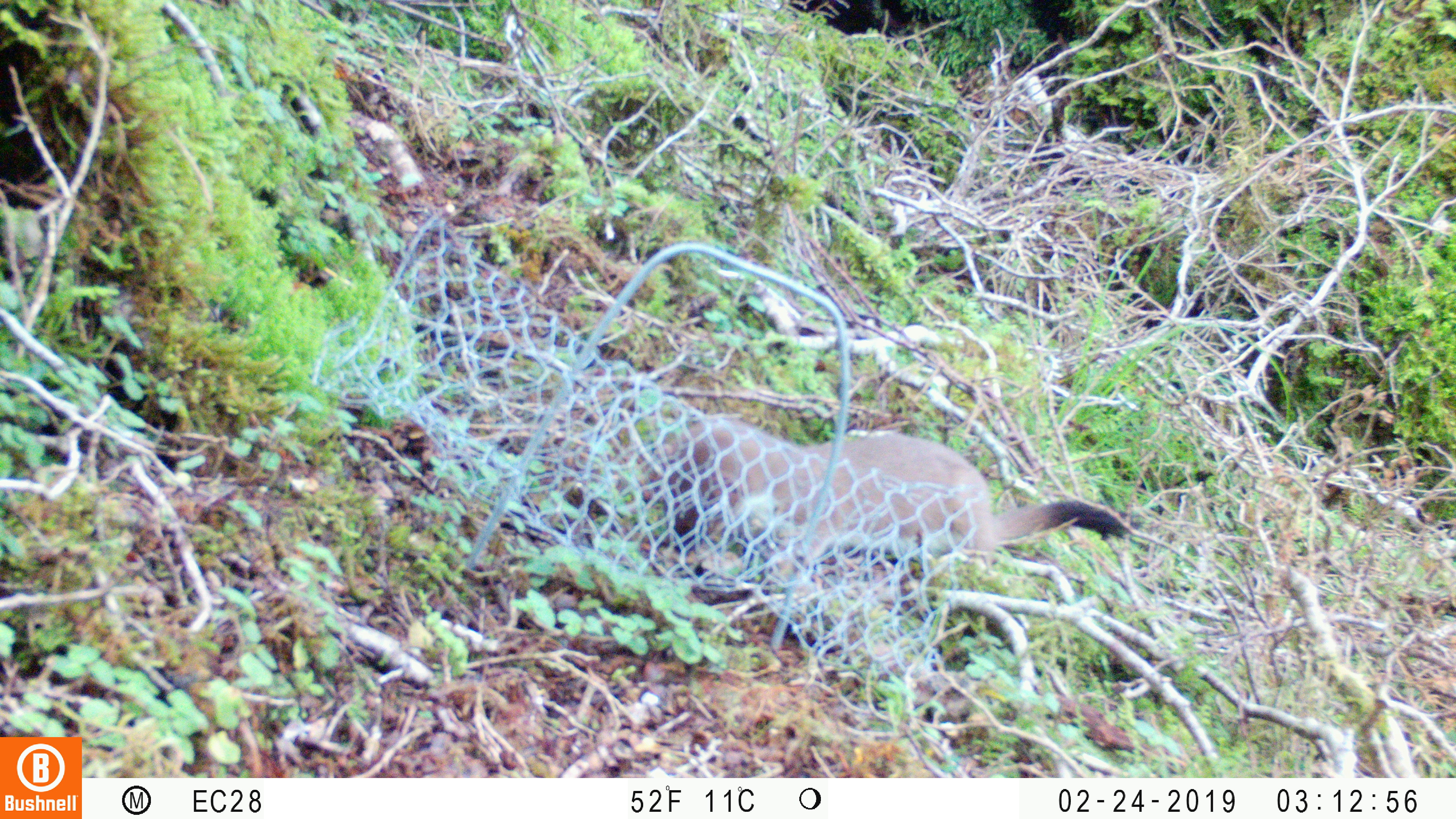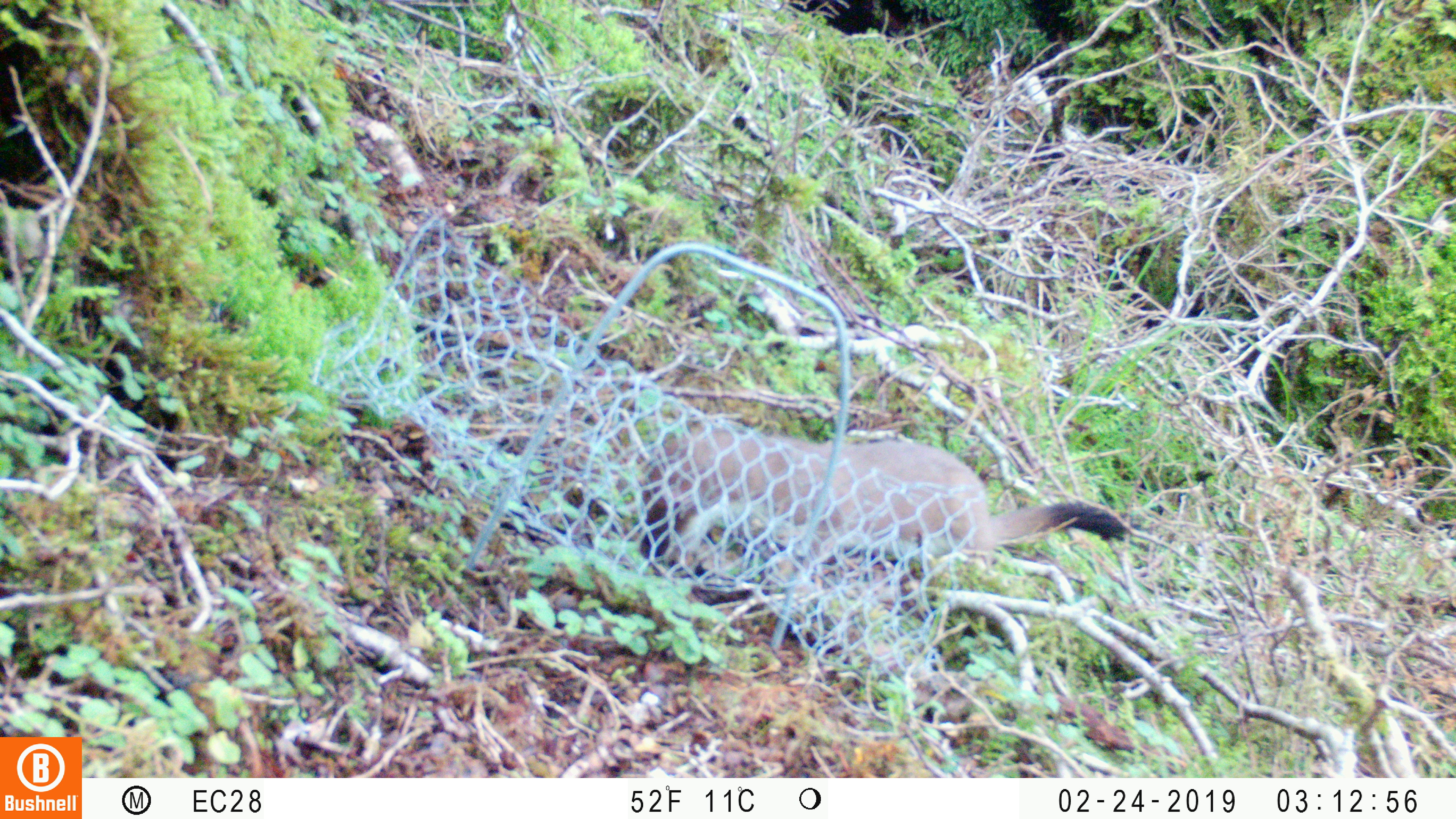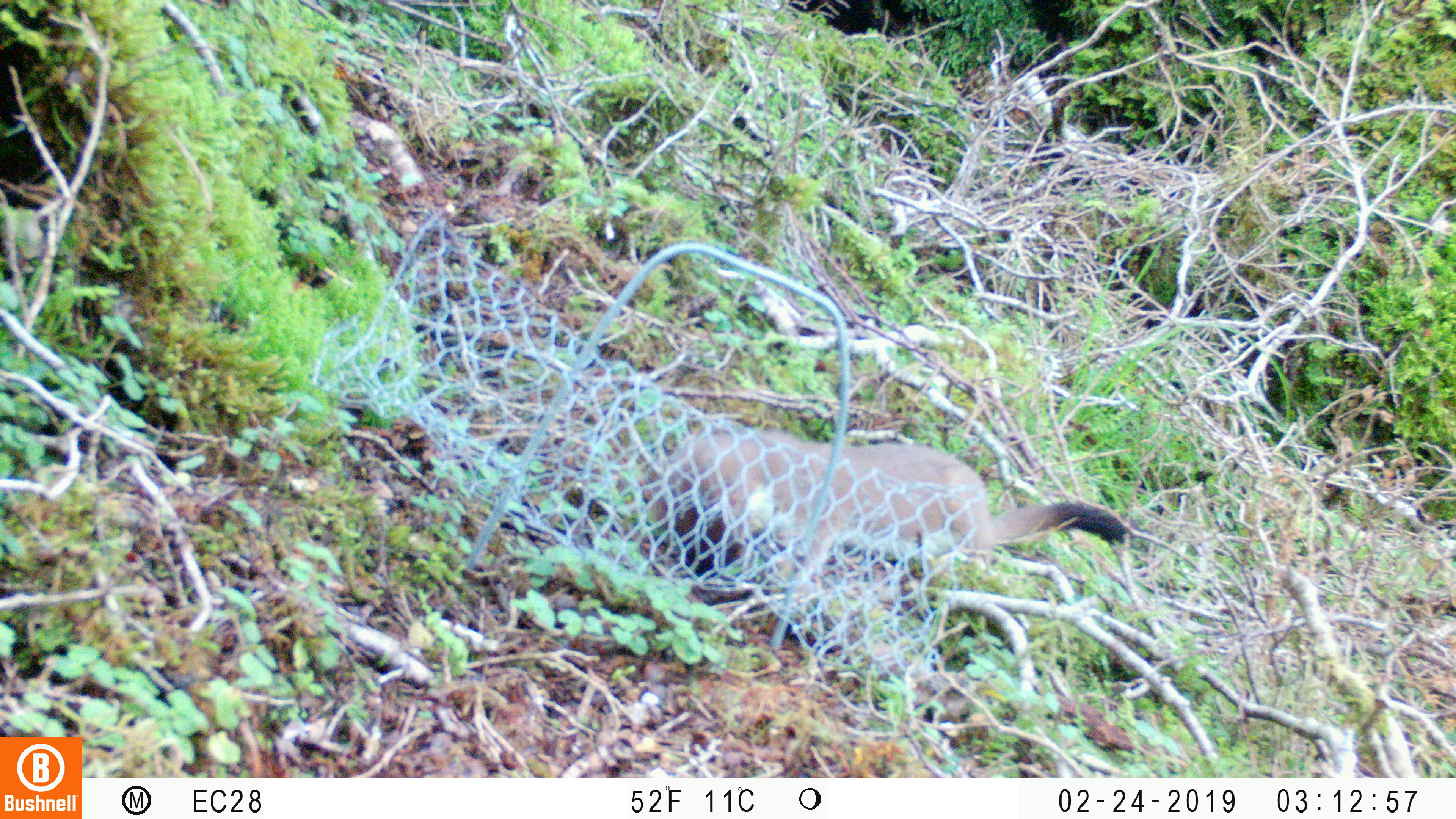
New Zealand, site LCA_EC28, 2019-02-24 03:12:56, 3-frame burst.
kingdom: Animalia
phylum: Chordata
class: Mammalia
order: Carnivora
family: Mustelidae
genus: Mustela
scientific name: Mustela erminea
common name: stoat